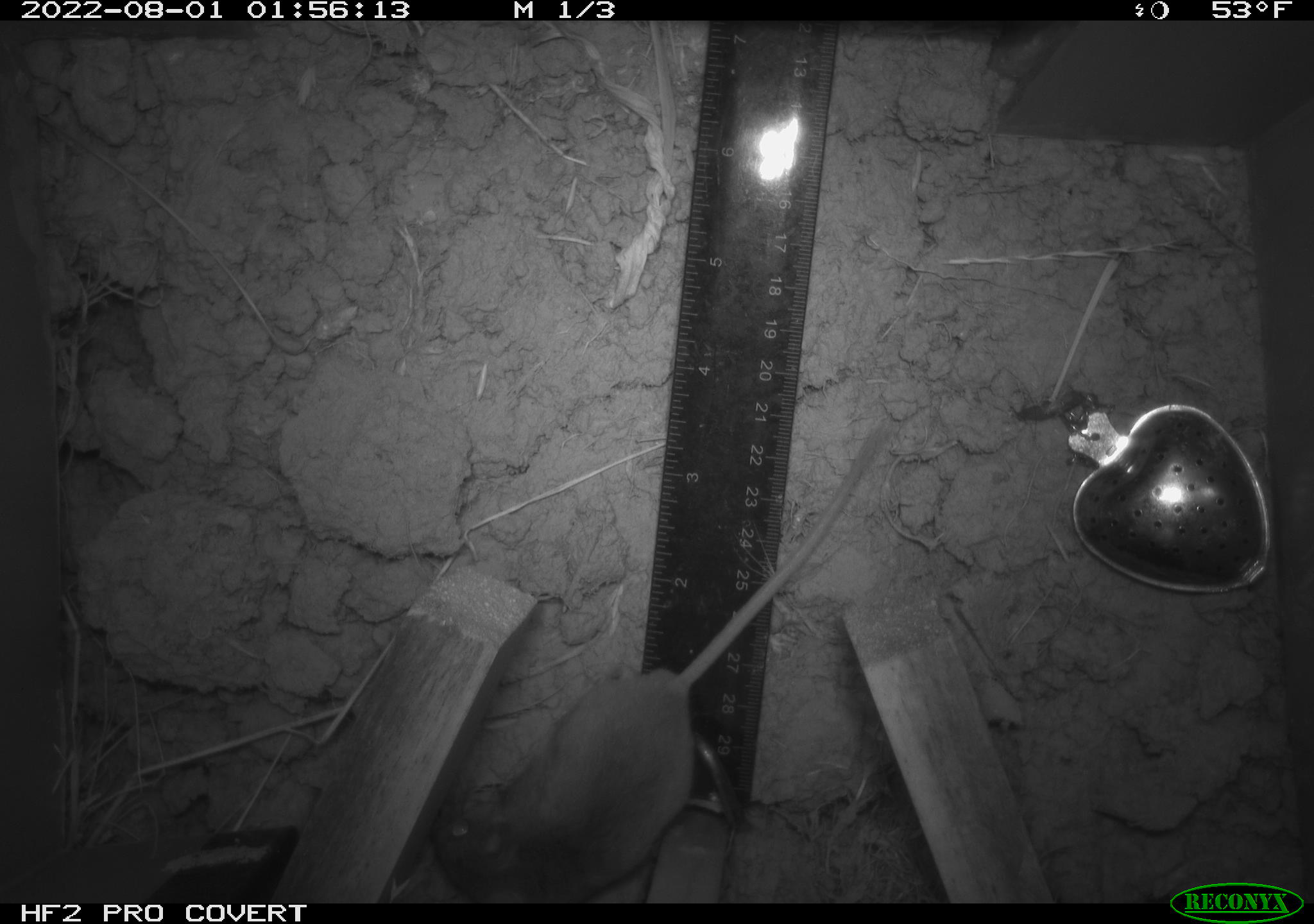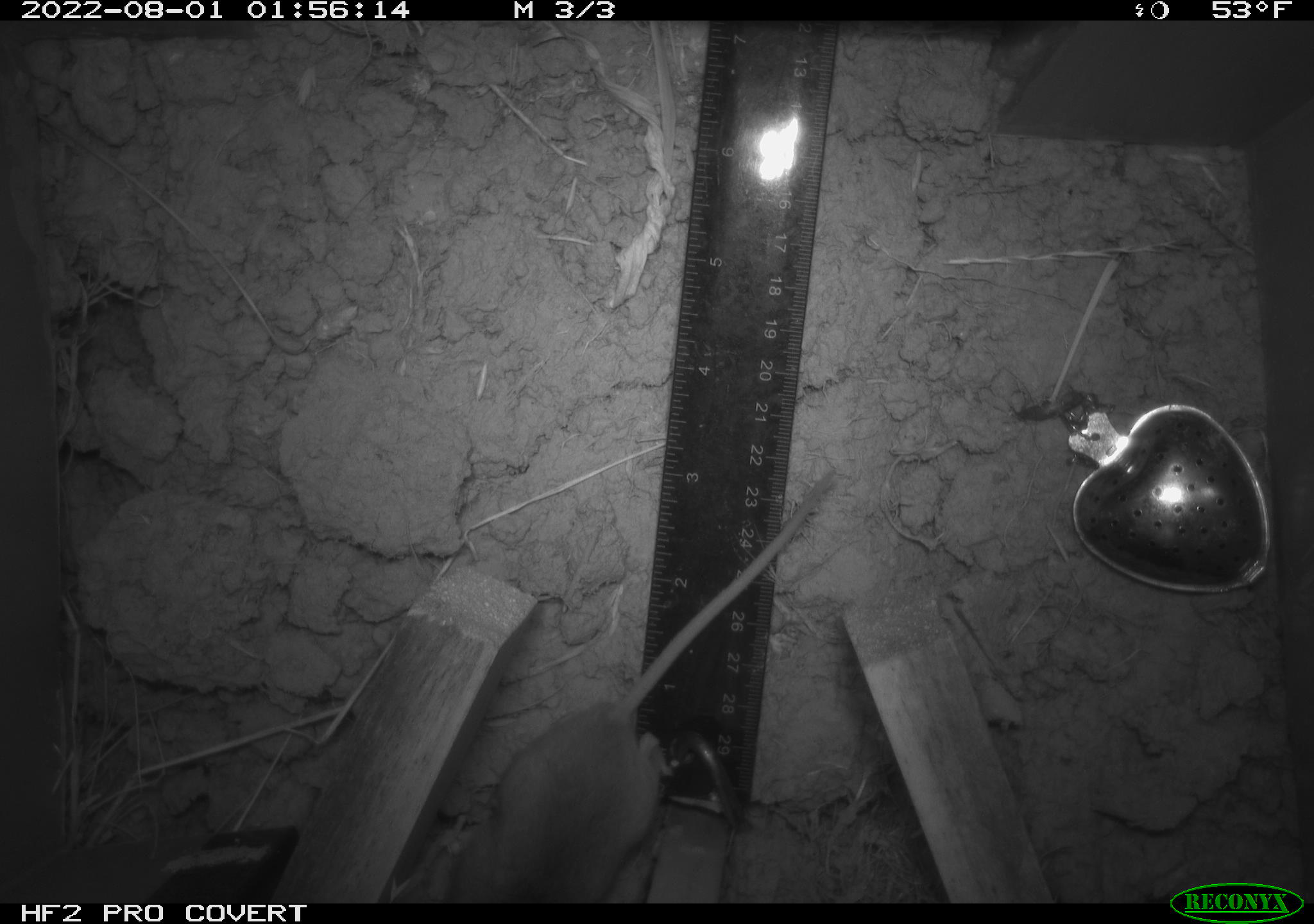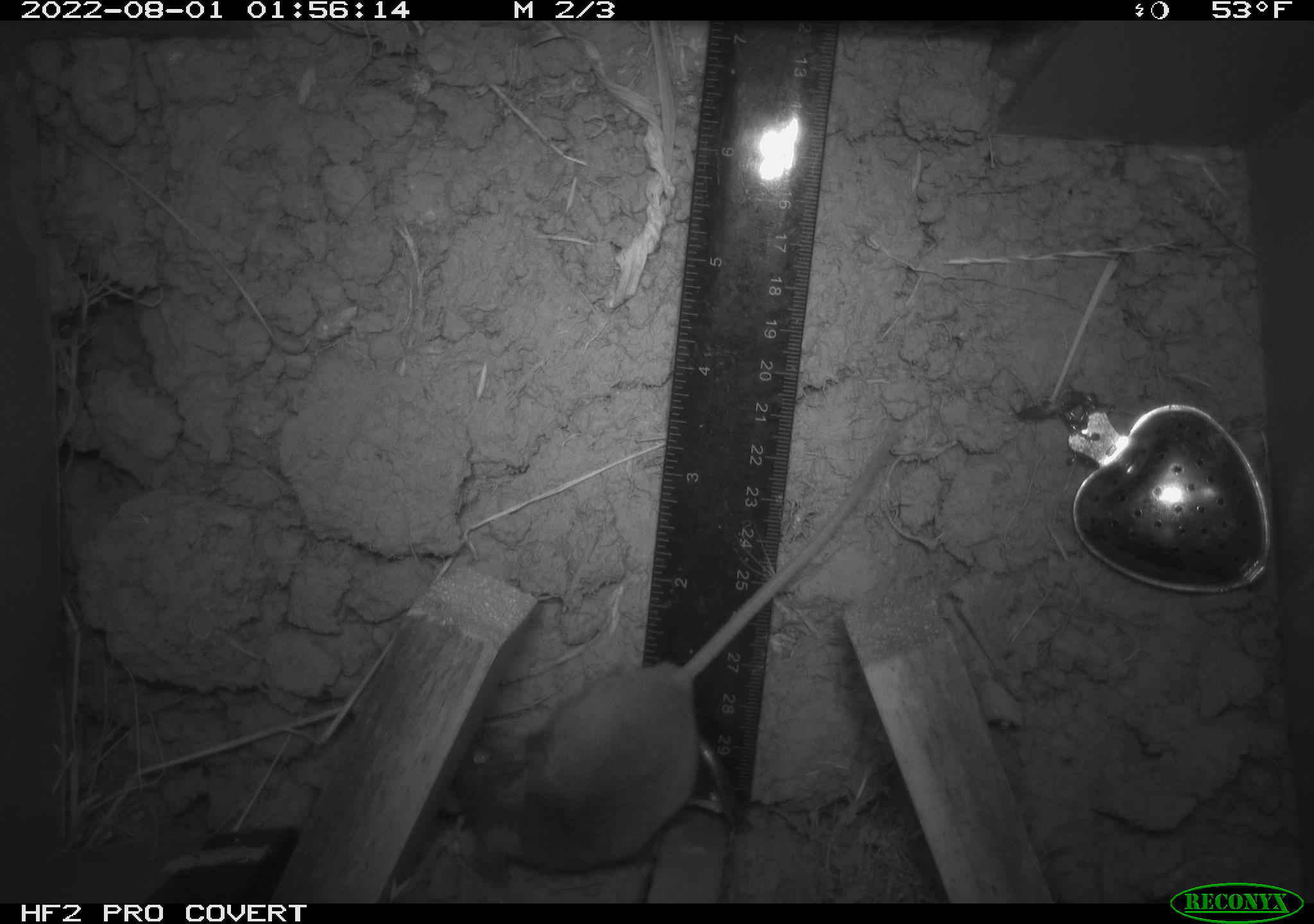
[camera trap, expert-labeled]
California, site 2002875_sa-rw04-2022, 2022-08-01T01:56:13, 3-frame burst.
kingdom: Animalia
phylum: Chordata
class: Mammalia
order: Rodentia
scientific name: Rodentia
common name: mouse species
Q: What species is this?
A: Mouse species (Rodentia).